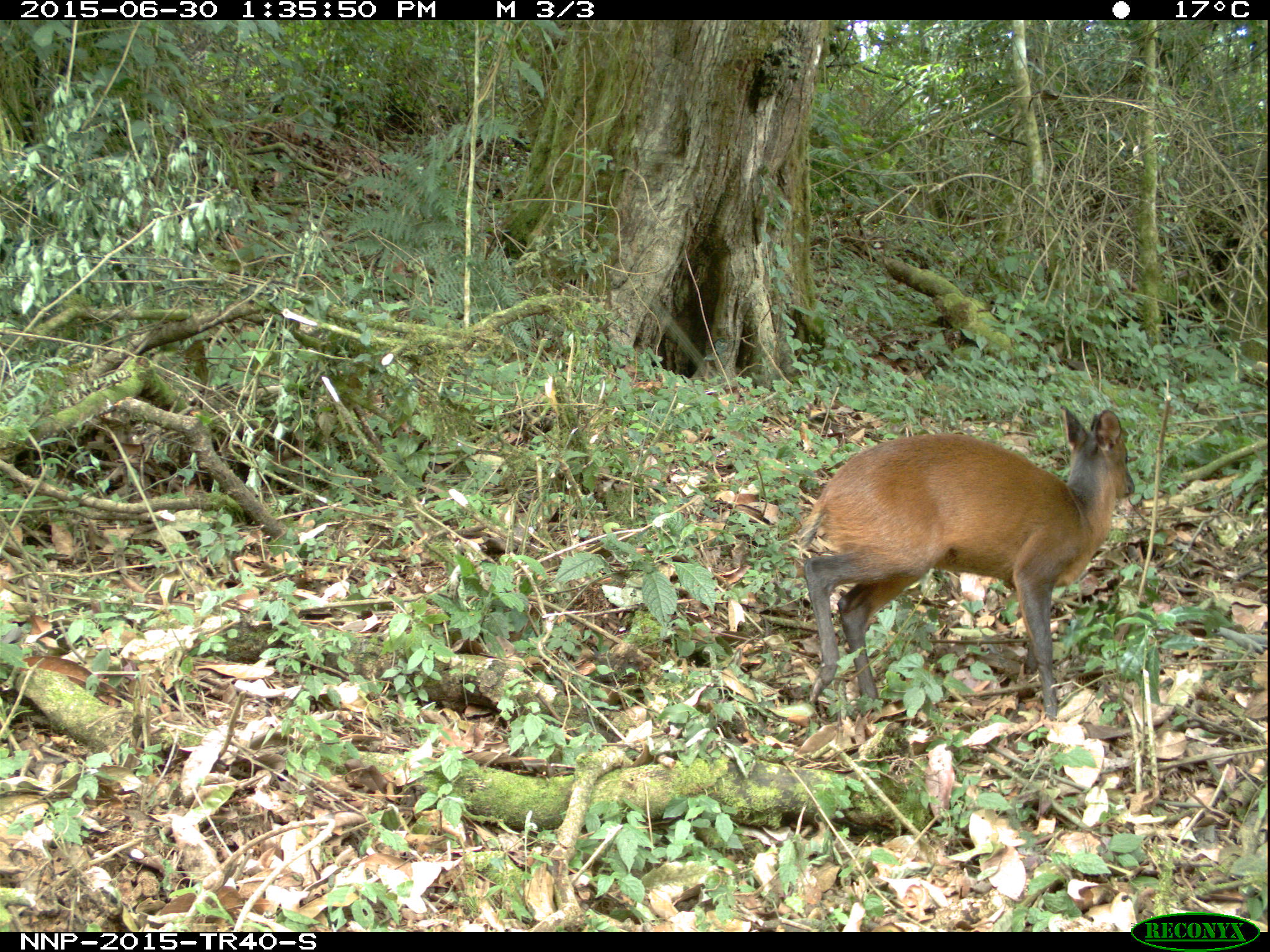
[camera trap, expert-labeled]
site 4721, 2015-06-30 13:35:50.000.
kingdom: Animalia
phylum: Chordata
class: Mammalia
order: Artiodactyla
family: Bovidae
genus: Cephalophus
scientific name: Cephalophus nigrifrons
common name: black-fronted duiker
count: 1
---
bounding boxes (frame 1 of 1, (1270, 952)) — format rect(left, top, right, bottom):
cephalophus nigrifrons: rect(795, 405, 1135, 719)